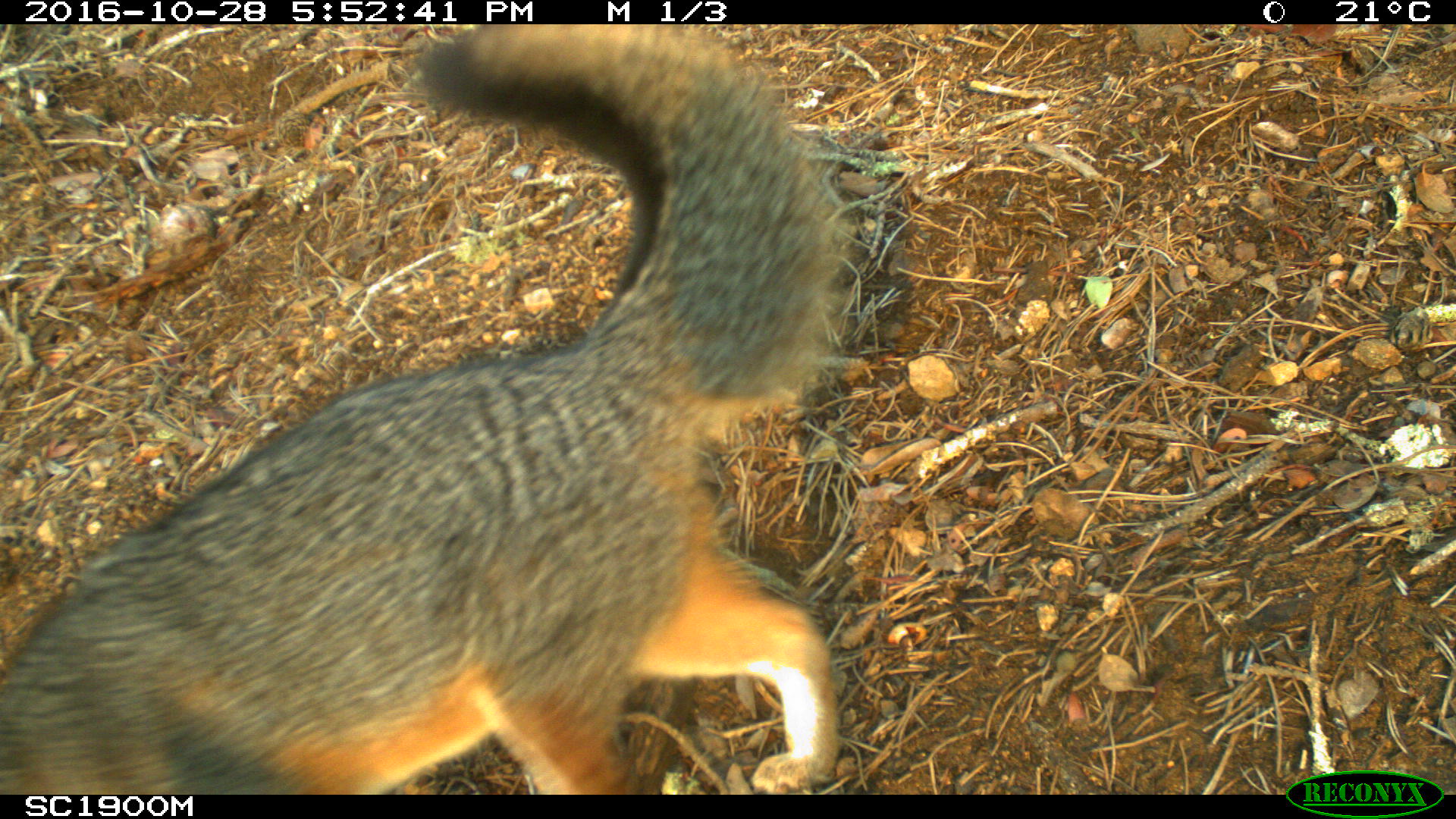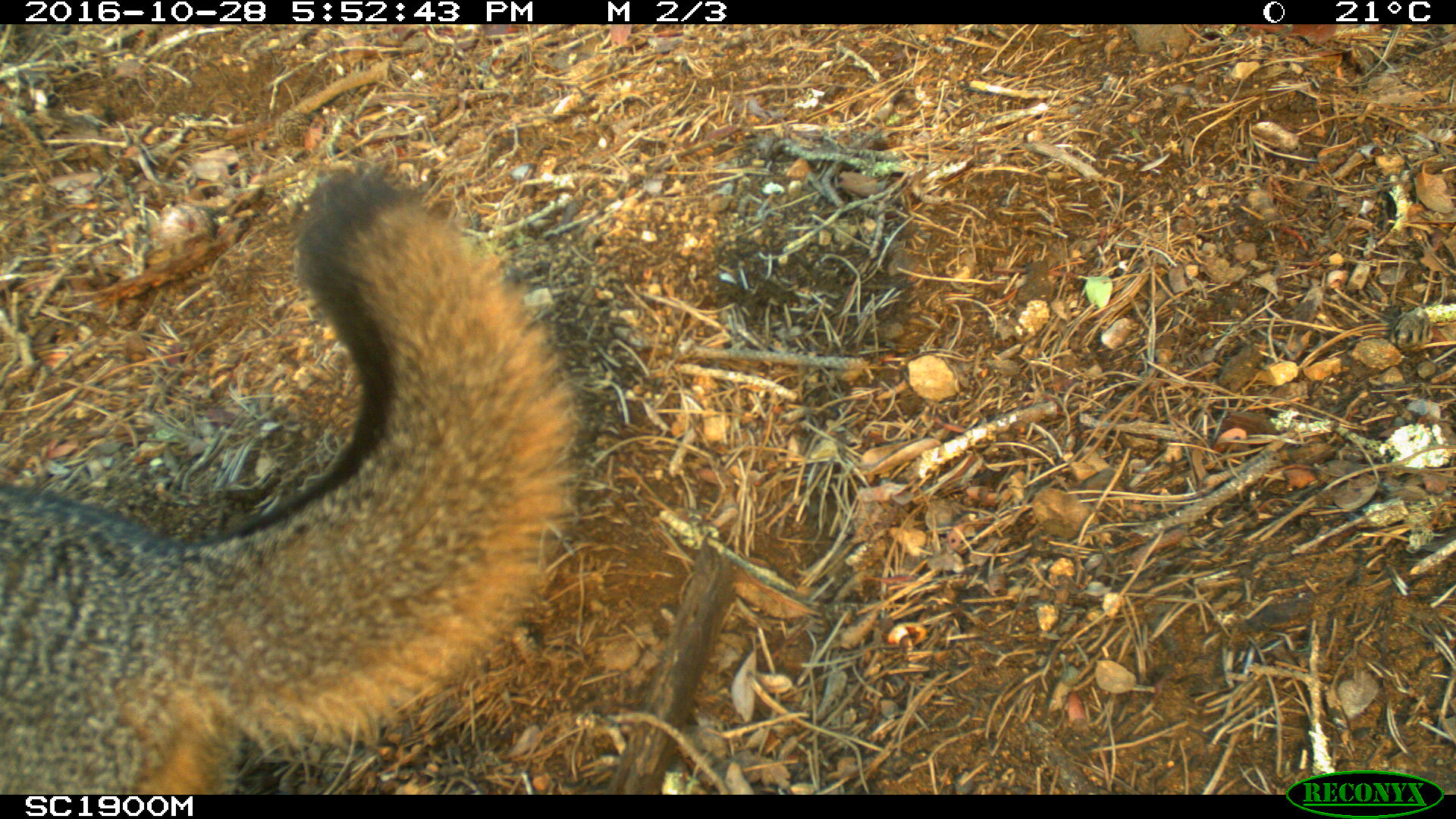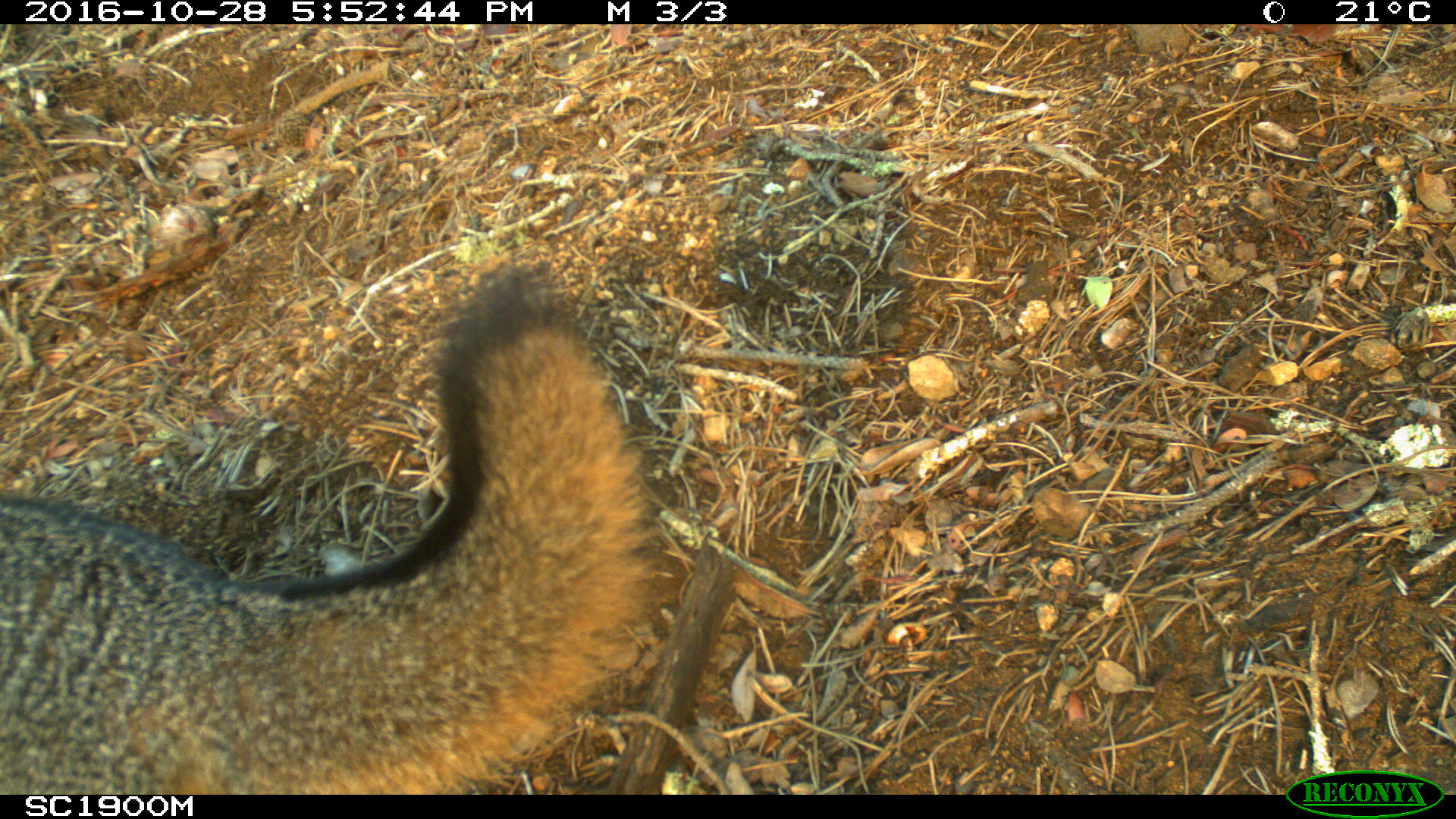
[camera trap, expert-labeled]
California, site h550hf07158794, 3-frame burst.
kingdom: Animalia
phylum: Chordata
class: Mammalia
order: Carnivora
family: Canidae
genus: Urocyon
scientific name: Urocyon littoralis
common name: island fox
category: fox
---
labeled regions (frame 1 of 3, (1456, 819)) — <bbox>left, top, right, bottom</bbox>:
fox: <bbox>0, 24, 843, 793</bbox>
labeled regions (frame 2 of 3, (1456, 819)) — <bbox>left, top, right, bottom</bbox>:
fox: <bbox>0, 155, 587, 793</bbox>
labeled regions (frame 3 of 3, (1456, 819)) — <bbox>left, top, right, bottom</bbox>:
fox: <bbox>0, 261, 679, 794</bbox>